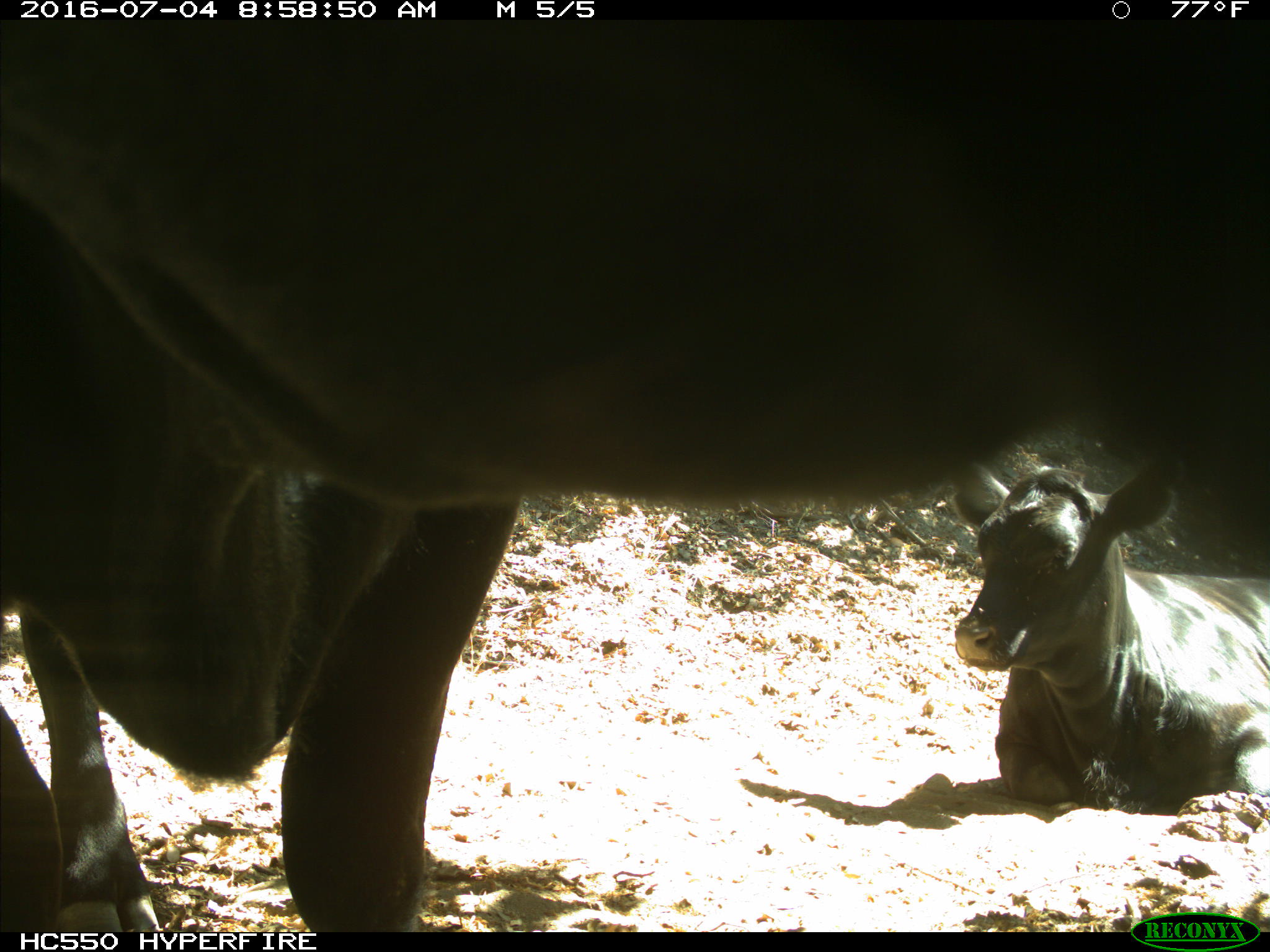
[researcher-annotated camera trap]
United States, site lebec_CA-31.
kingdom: Animalia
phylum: Chordata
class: Mammalia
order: Artiodactyla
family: Bovidae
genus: Bos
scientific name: Bos taurus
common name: domestic cow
Bos taurus (domestic cow).